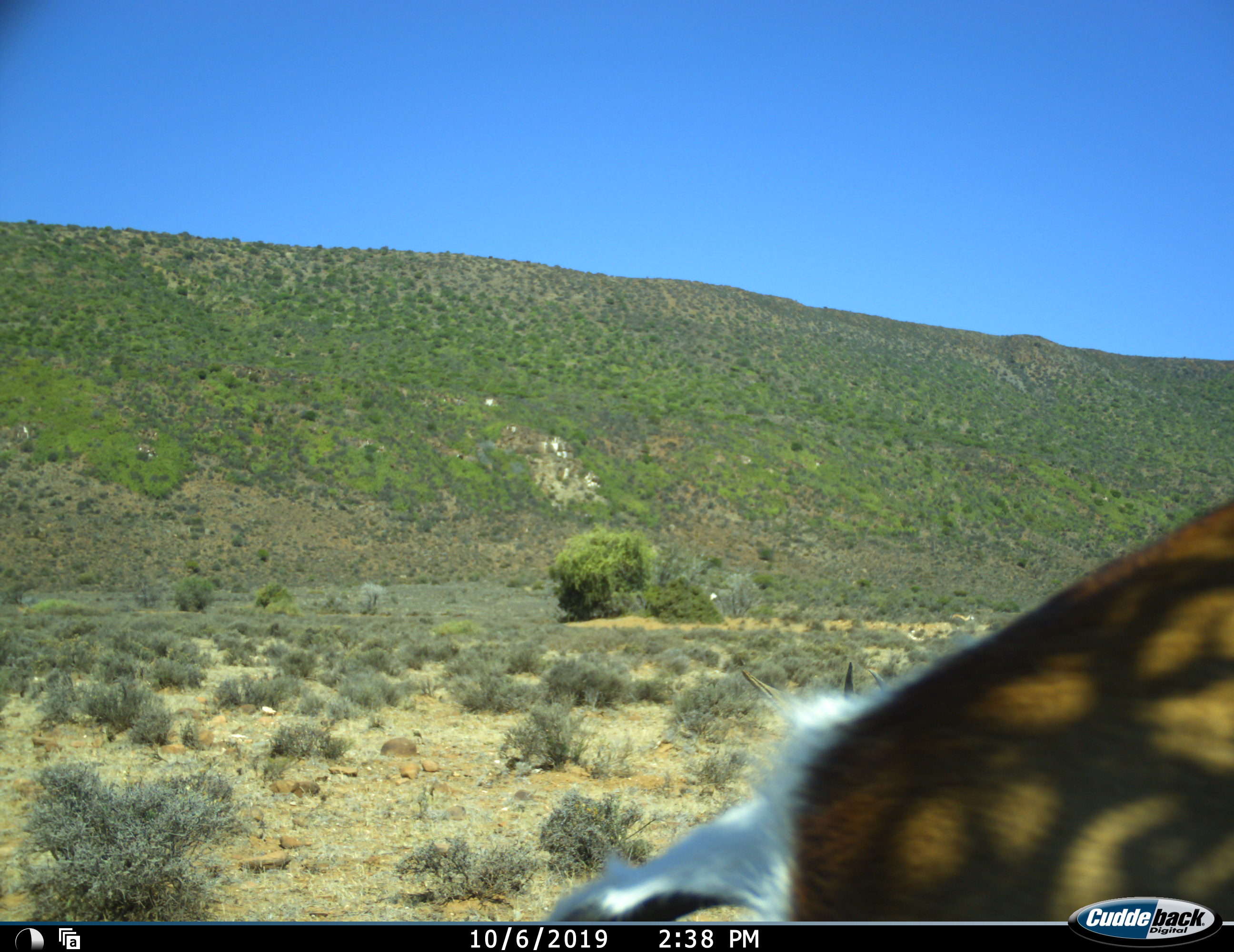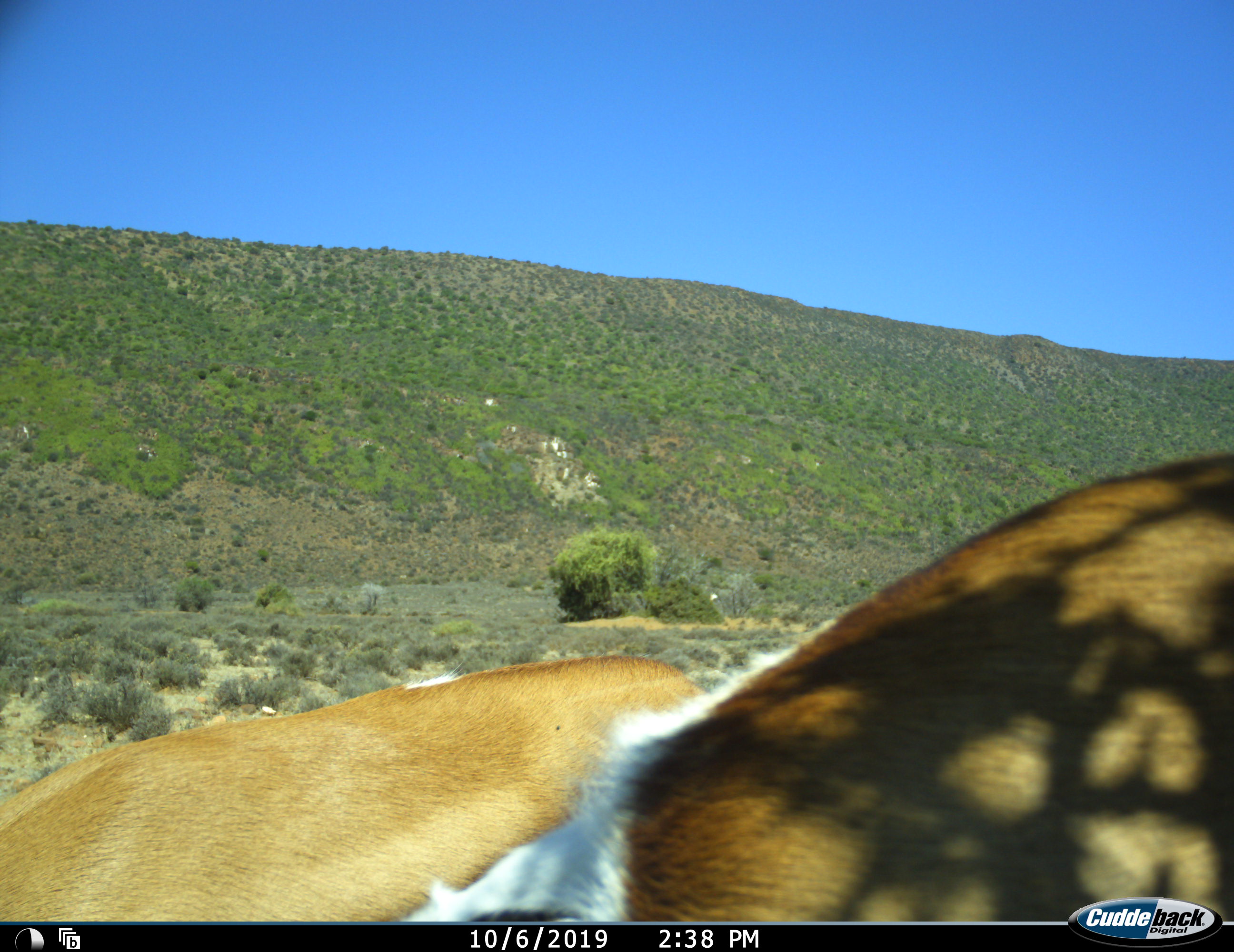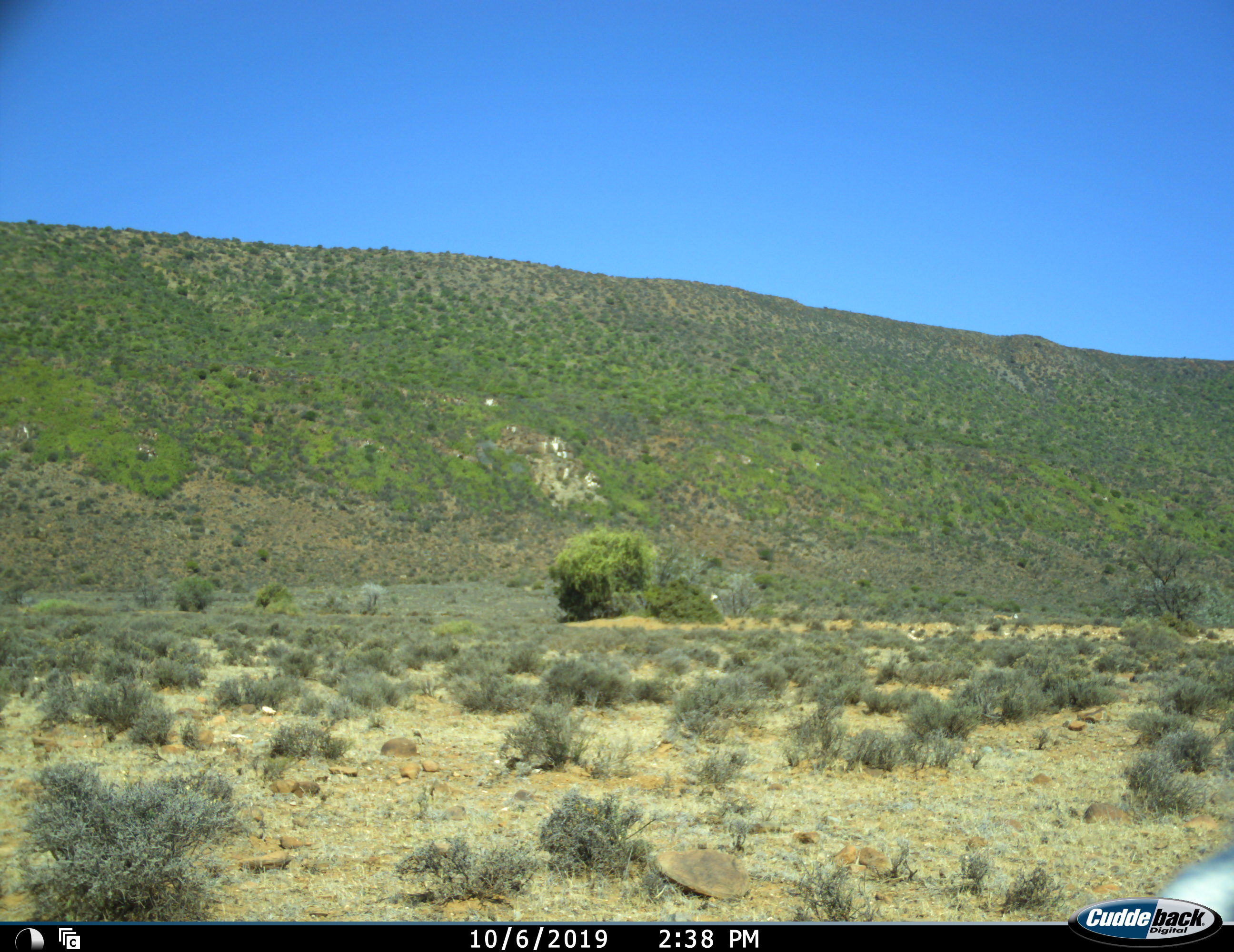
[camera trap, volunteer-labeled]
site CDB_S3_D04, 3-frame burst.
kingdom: Animalia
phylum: Chordata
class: Mammalia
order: Artiodactyla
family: Bovidae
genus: Antidorcas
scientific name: Antidorcas marsupialis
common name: springbok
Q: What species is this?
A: Springbok (Antidorcas marsupialis).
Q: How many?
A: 2.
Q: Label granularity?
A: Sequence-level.